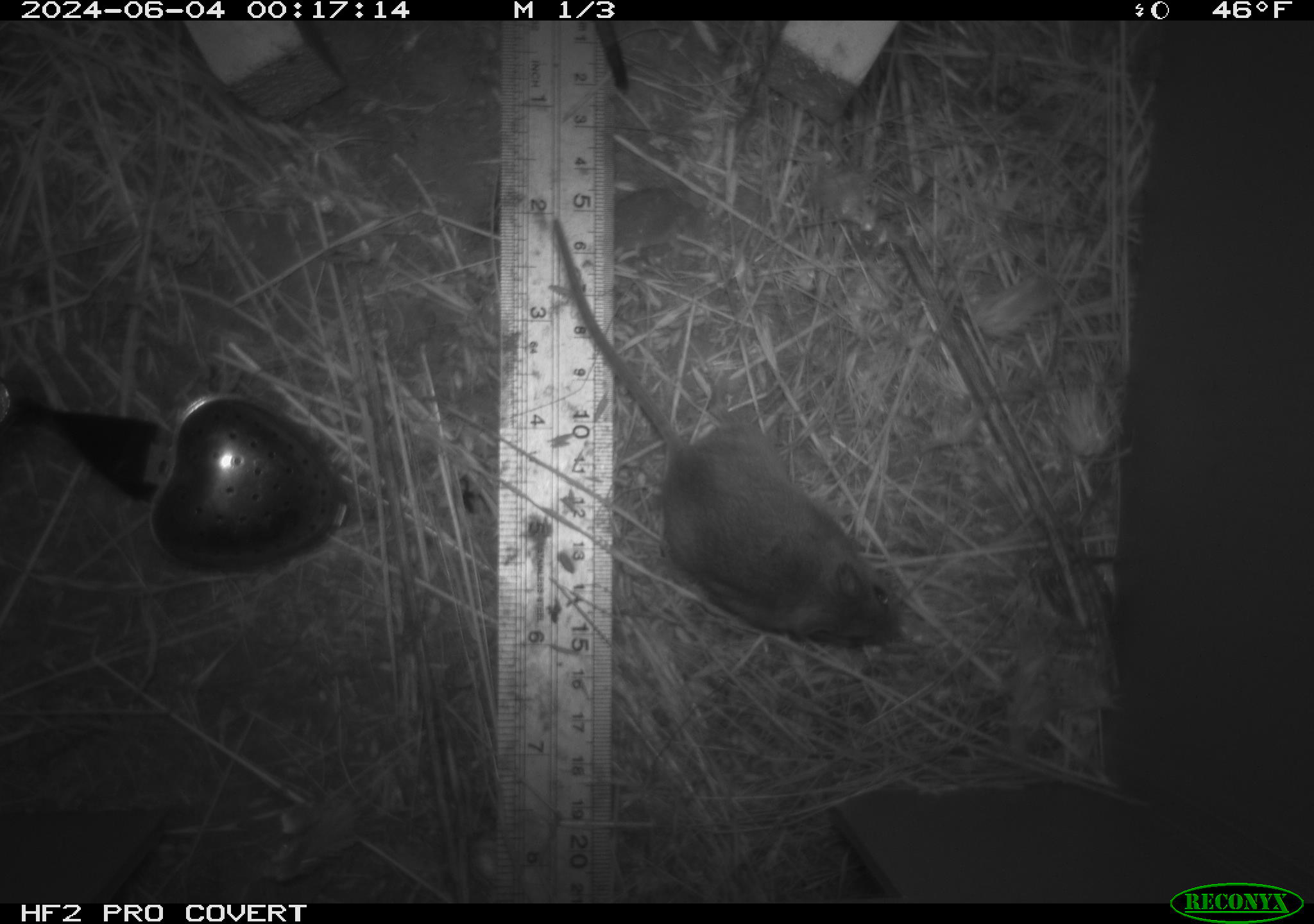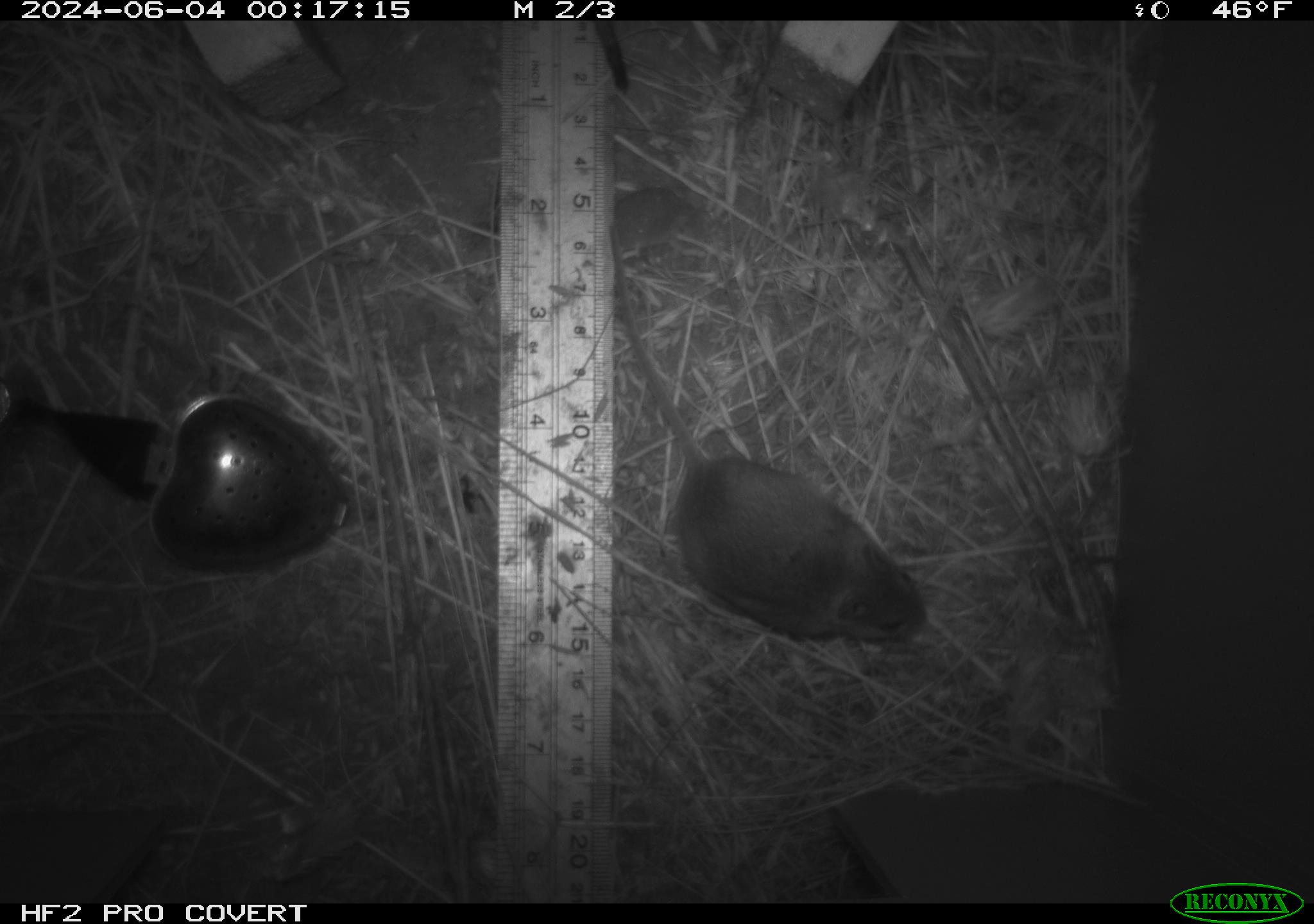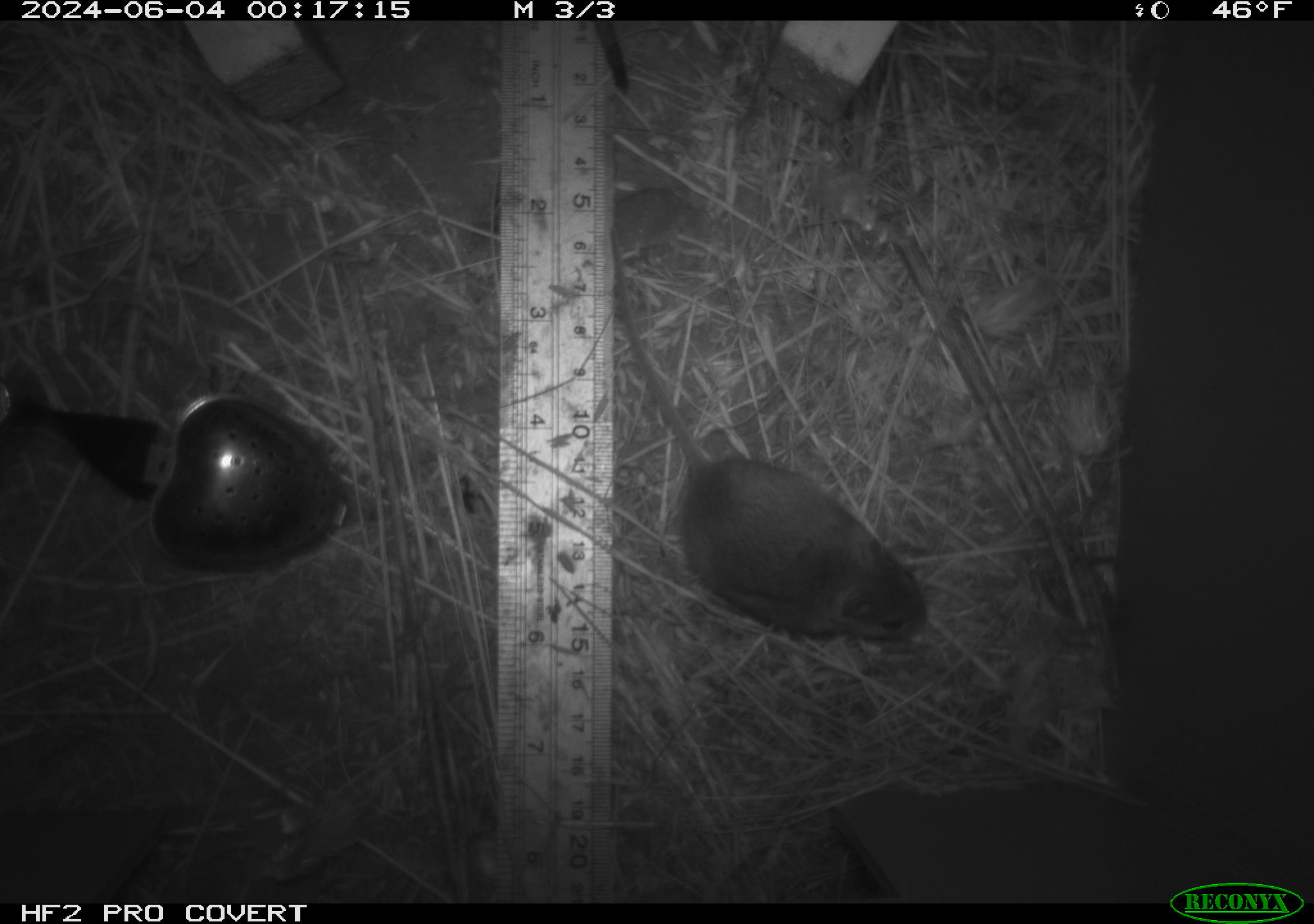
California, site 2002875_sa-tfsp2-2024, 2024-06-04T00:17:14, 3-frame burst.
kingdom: Animalia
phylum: Chordata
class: Mammalia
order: Rodentia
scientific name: Rodentia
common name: mouse species